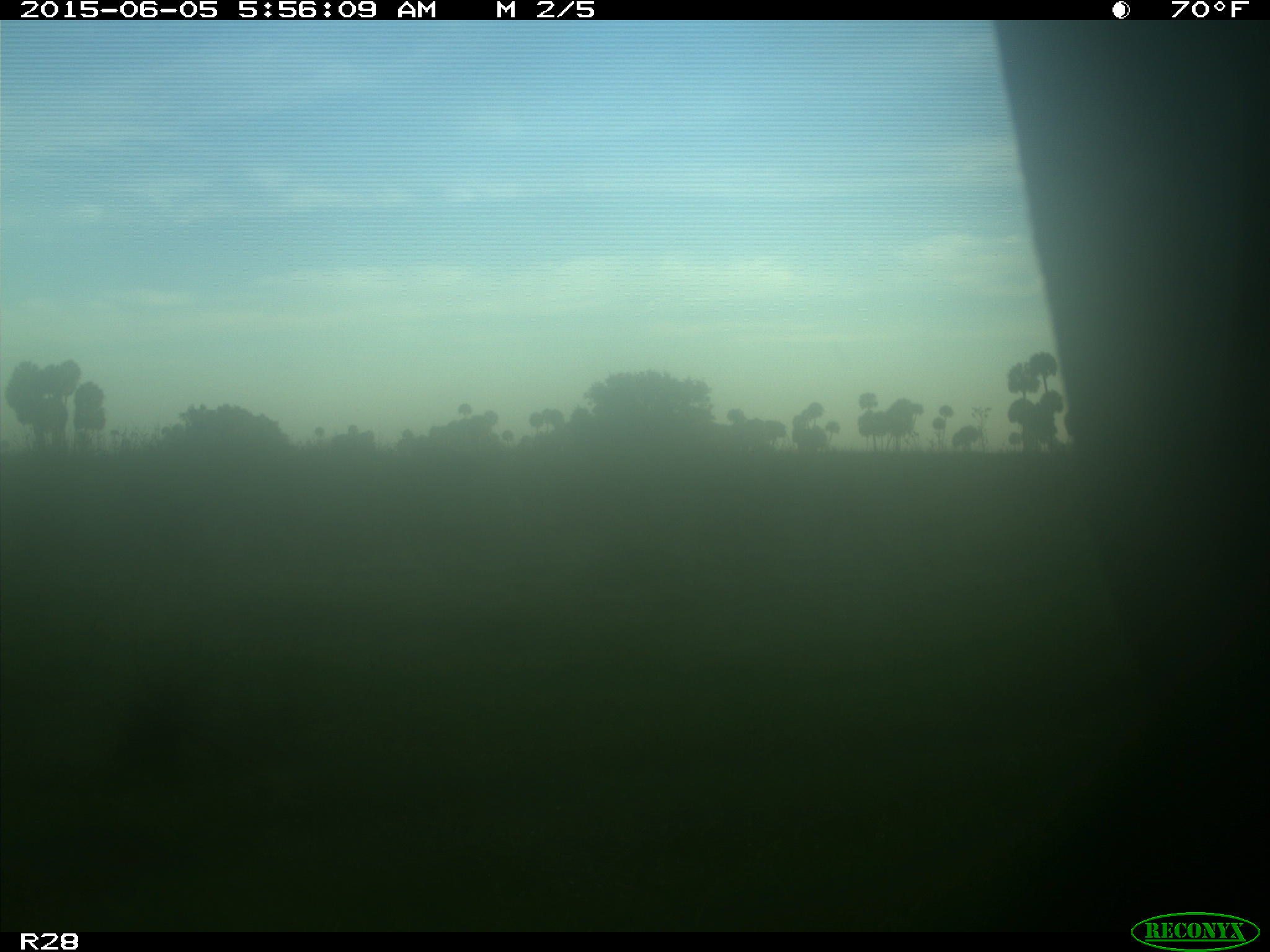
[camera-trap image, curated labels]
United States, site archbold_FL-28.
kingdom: Animalia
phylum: Chordata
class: Mammalia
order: Artiodactyla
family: Bovidae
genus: Bos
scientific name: Bos taurus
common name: domestic cow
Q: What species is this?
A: Bos taurus (domestic cow).